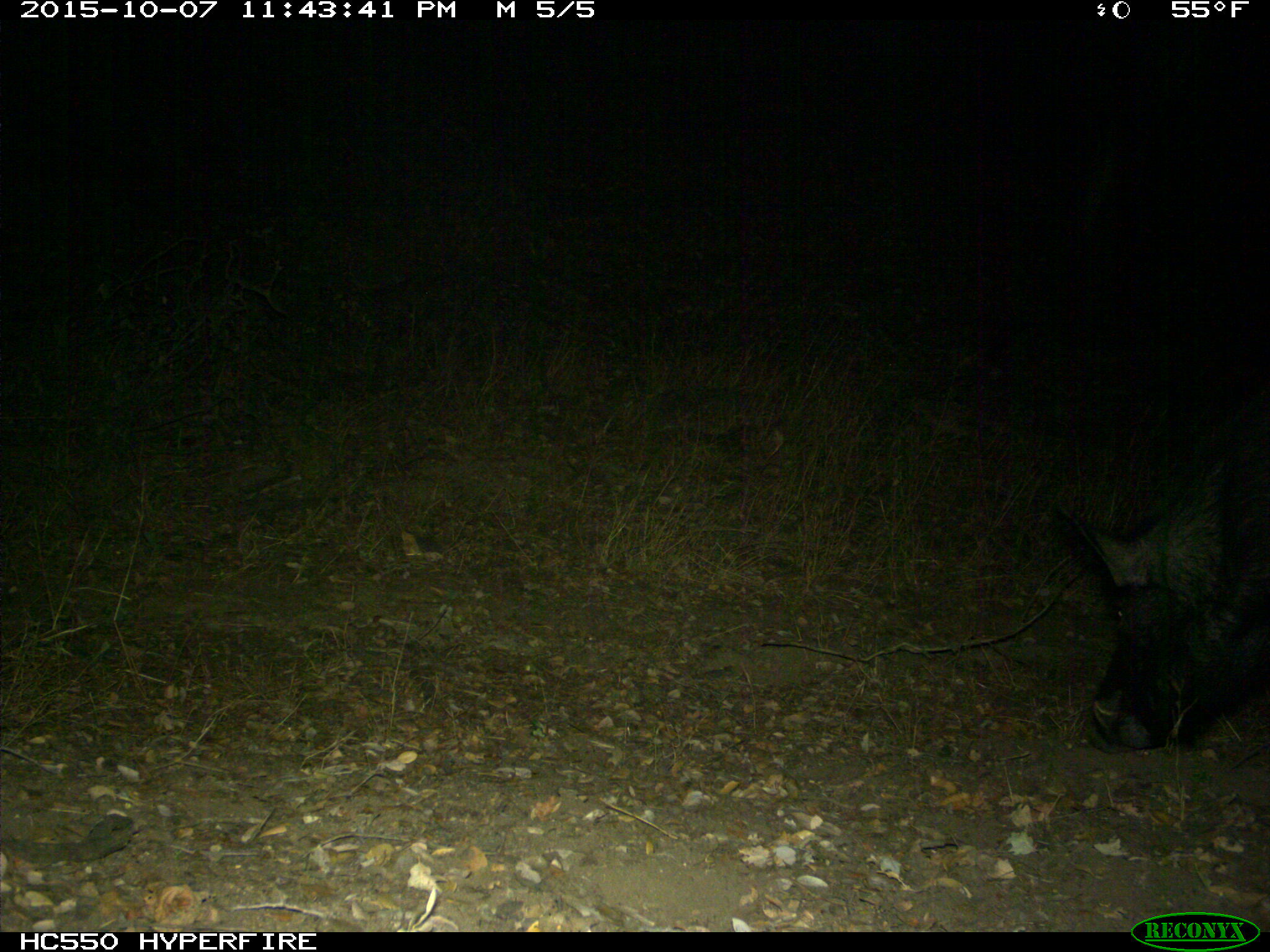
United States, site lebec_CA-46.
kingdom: Animalia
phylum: Chordata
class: Mammalia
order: Artiodactyla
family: Suidae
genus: Sus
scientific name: Sus scrofa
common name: wild boar